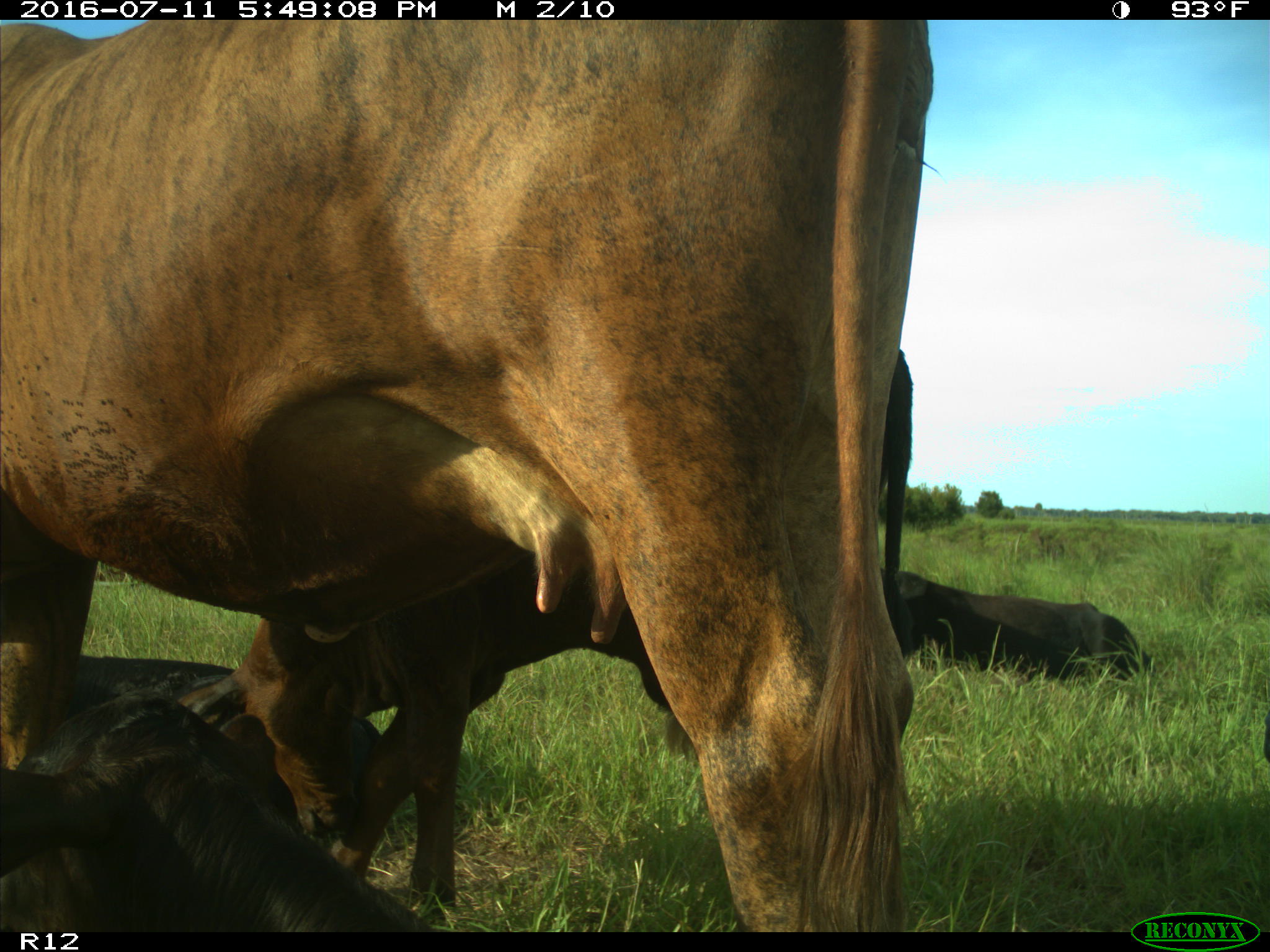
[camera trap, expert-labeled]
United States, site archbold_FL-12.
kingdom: Animalia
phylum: Chordata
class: Mammalia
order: Artiodactyla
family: Bovidae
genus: Bos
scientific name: Bos taurus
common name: domestic cow